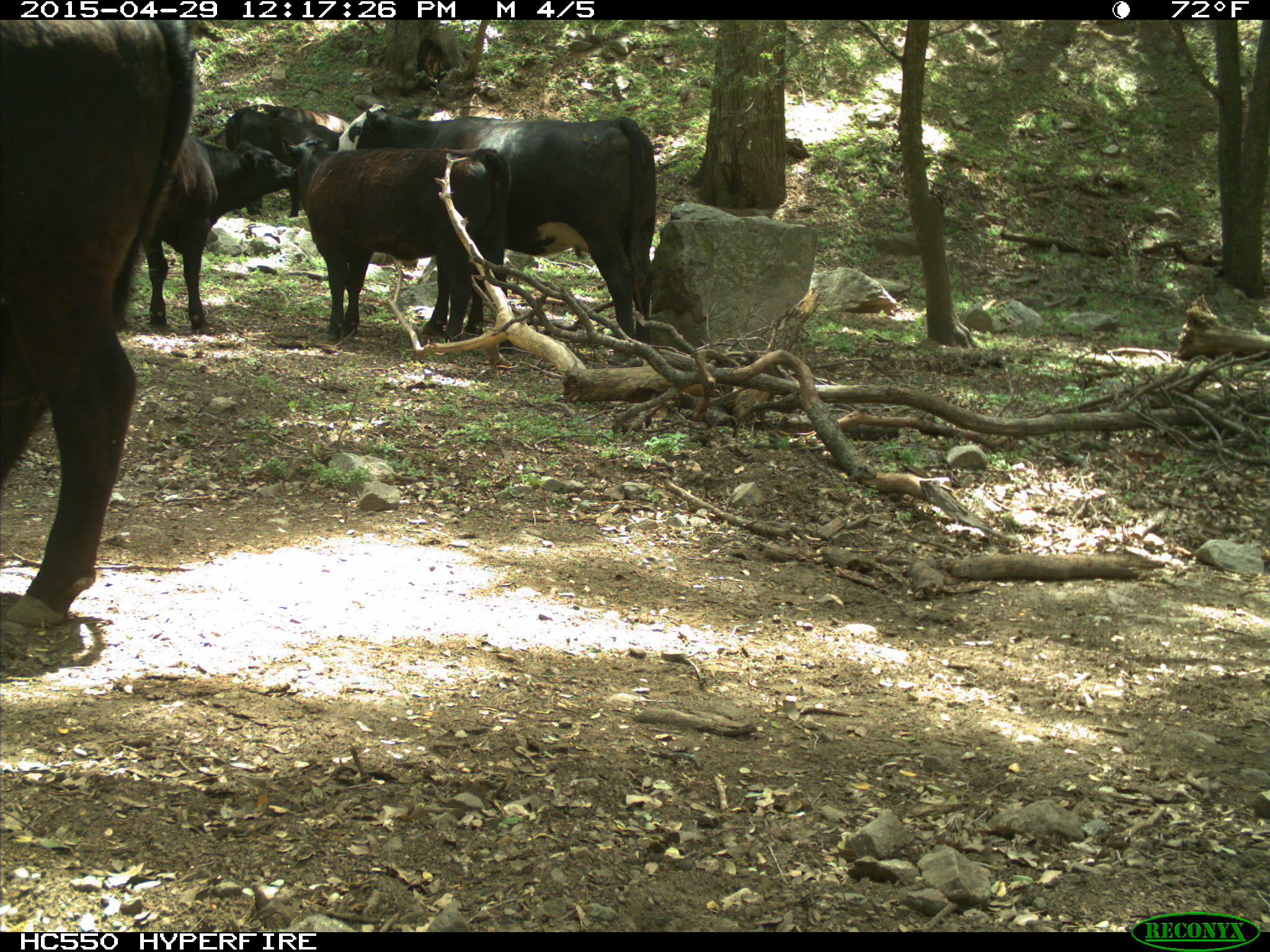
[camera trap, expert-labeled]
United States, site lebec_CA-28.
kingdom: Animalia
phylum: Chordata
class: Mammalia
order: Artiodactyla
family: Bovidae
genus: Bos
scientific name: Bos taurus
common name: domestic cow